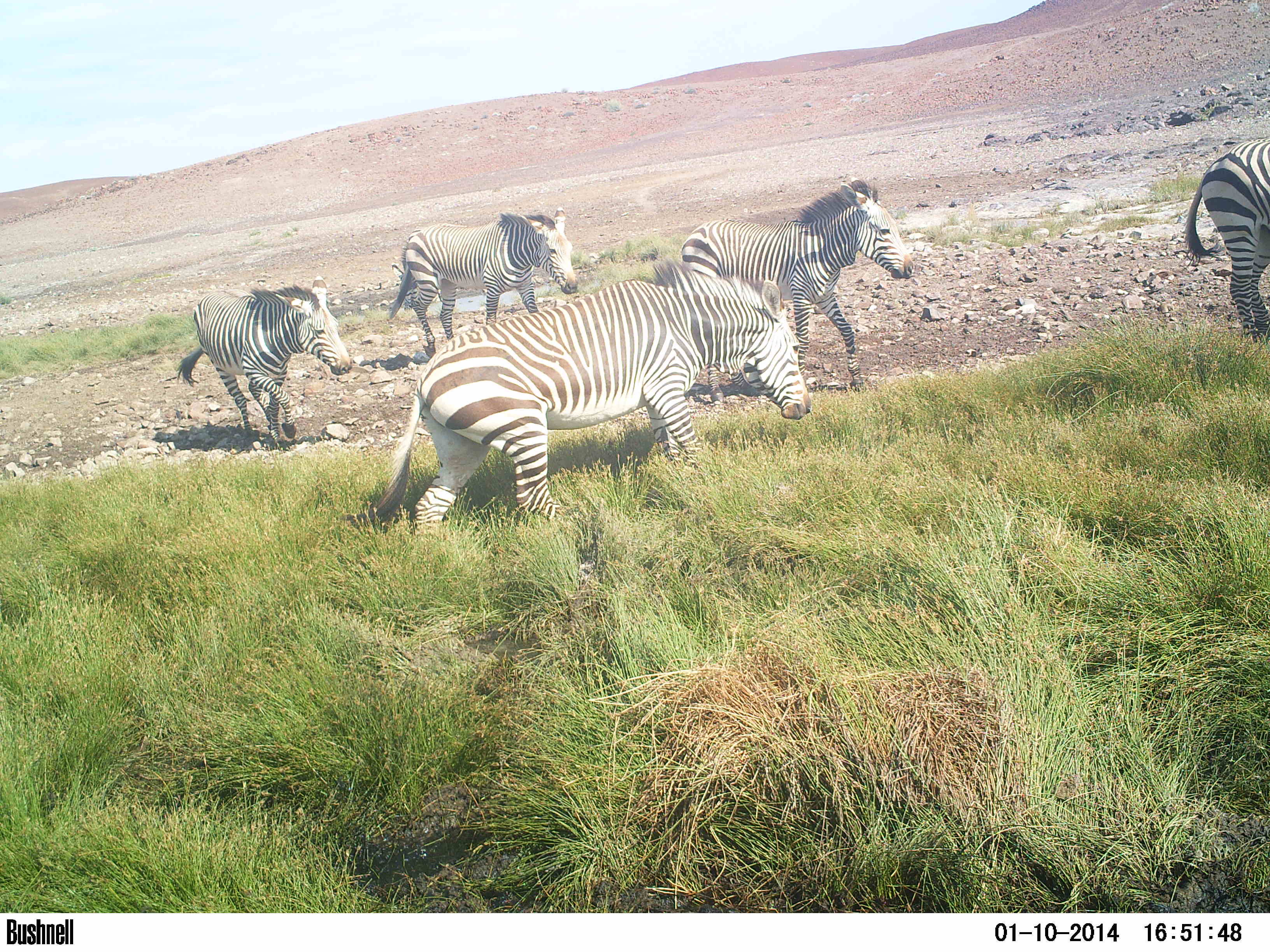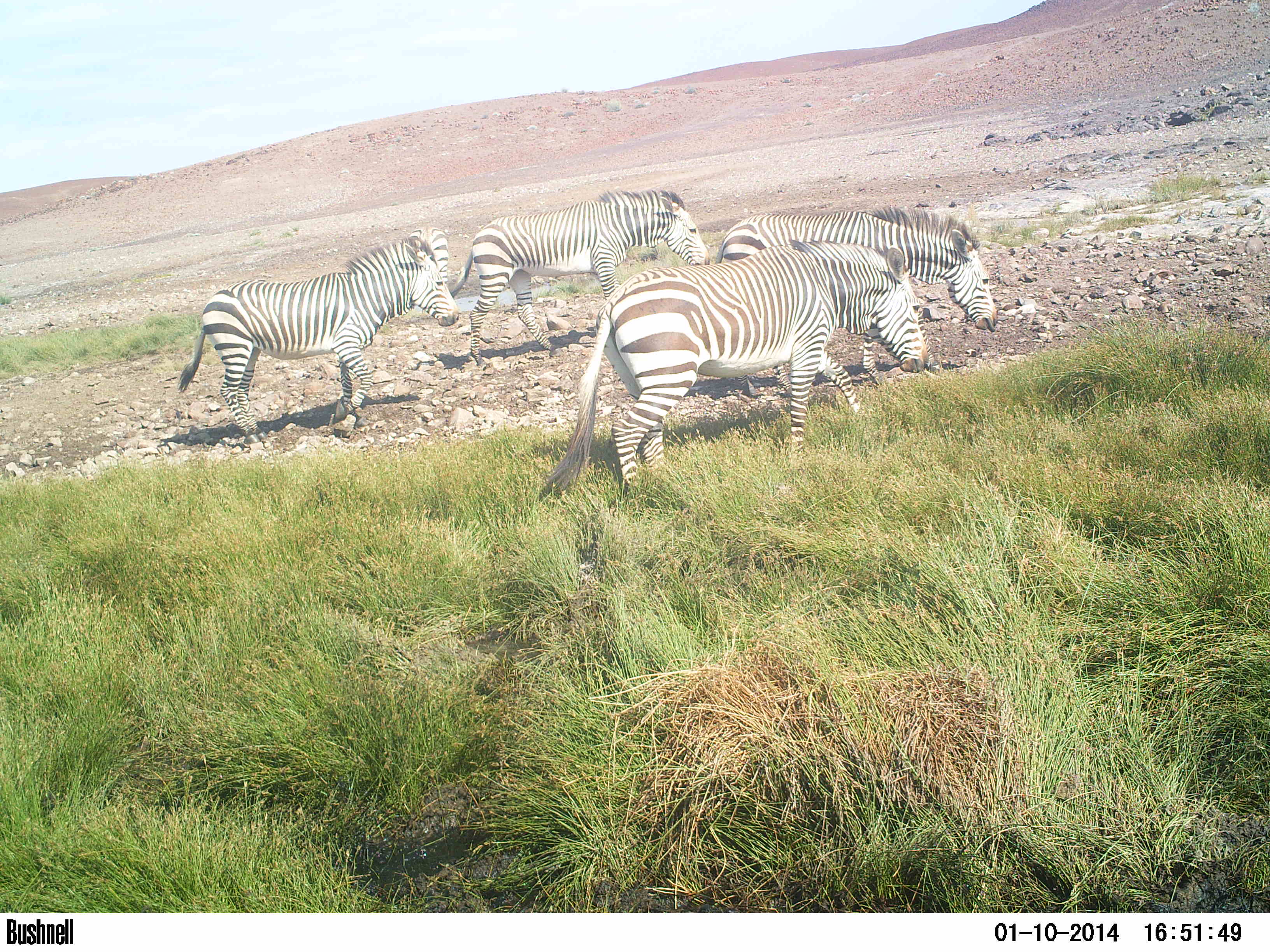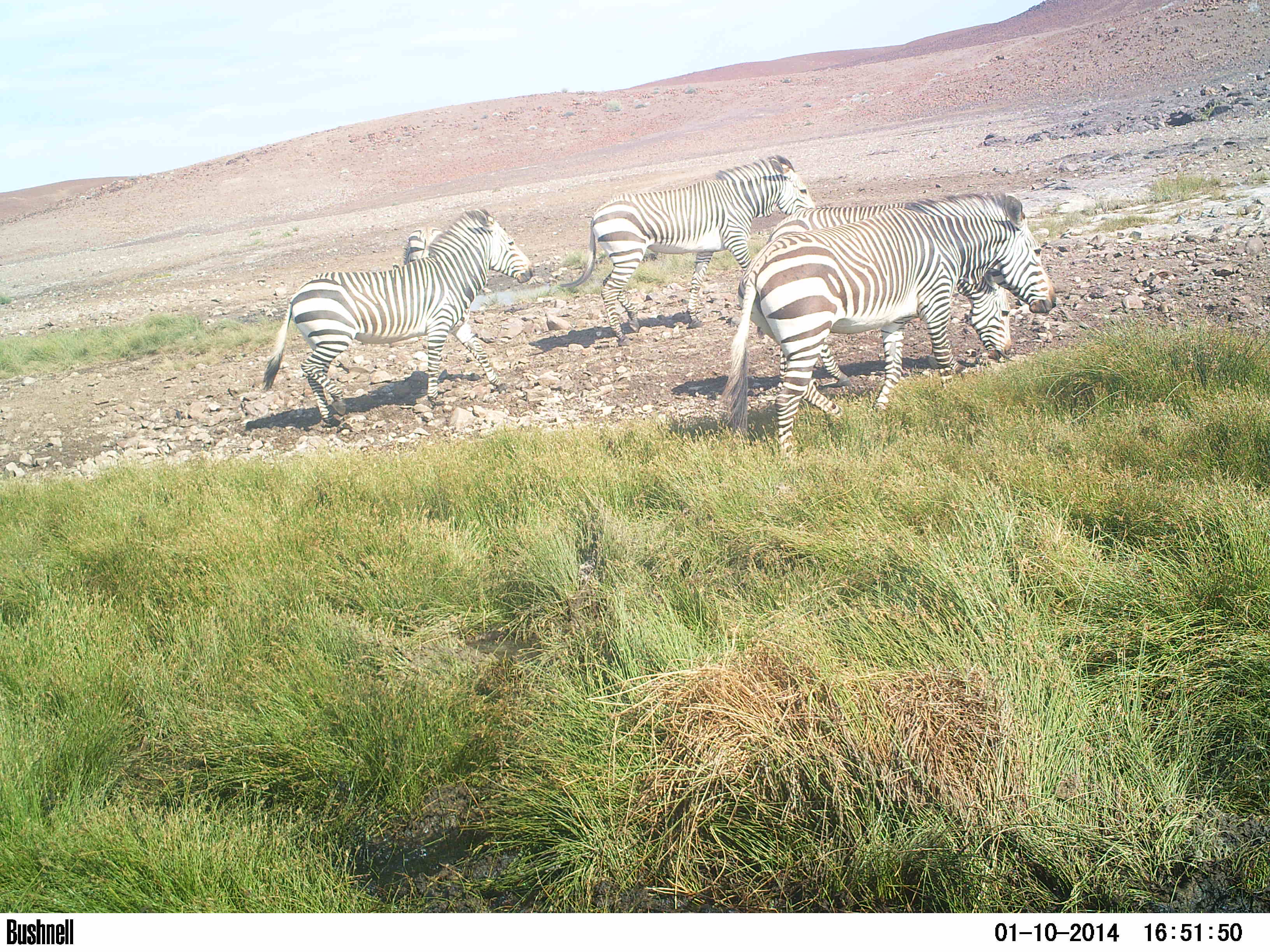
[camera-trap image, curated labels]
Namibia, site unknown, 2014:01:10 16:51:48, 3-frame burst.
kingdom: Animalia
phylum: Chordata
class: Mammalia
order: Perissodactyla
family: Equidae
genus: Equus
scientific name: Equus zebra hartmannae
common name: hartmann's mountain zebra